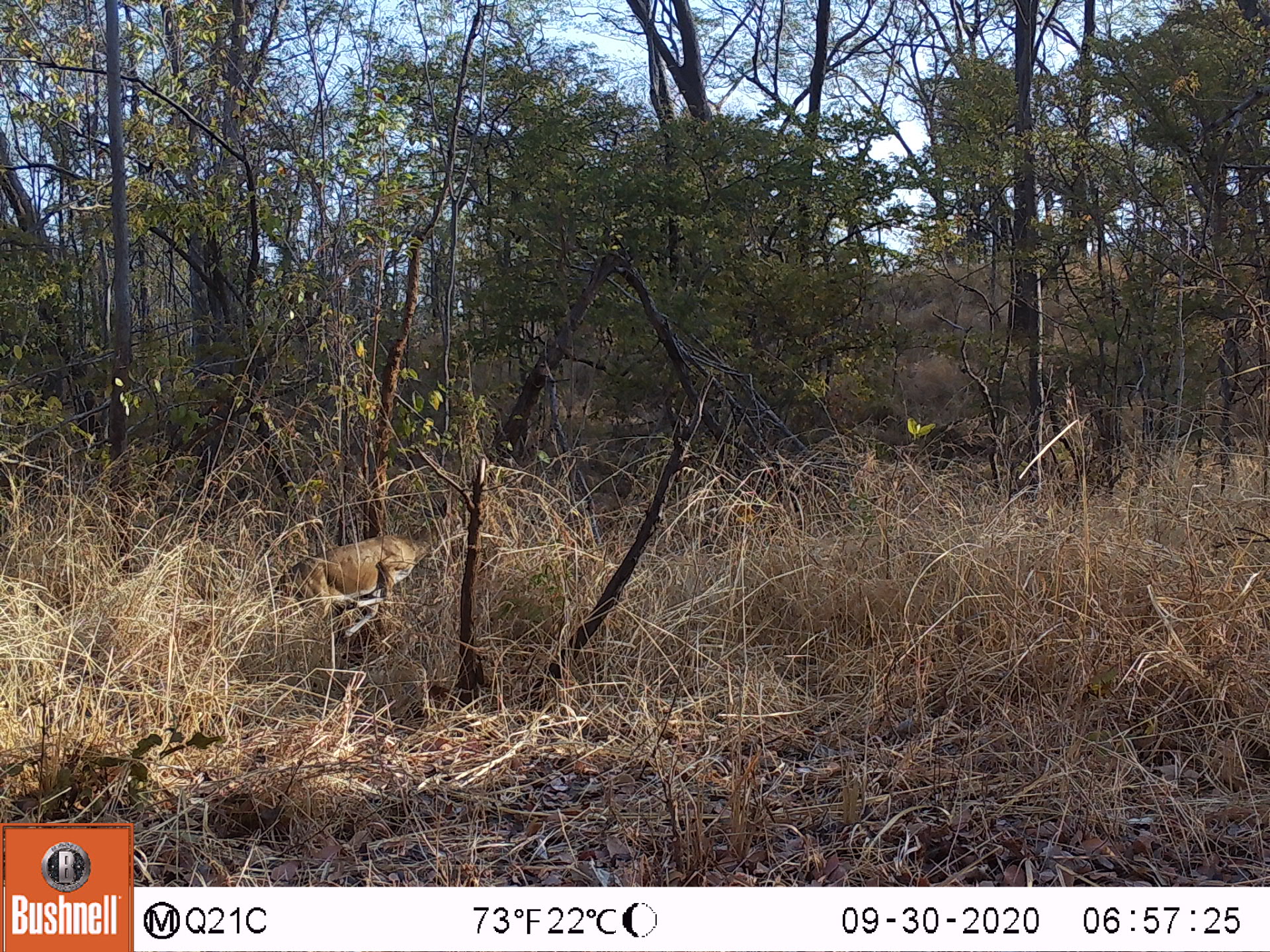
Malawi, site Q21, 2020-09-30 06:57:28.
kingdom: Animalia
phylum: Chordata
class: Mammalia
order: Artiodactyla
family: Bovidae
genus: Sylvicapra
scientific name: Sylvicapra grimmia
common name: common duiker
Common duiker (Sylvicapra grimmia), count 1.